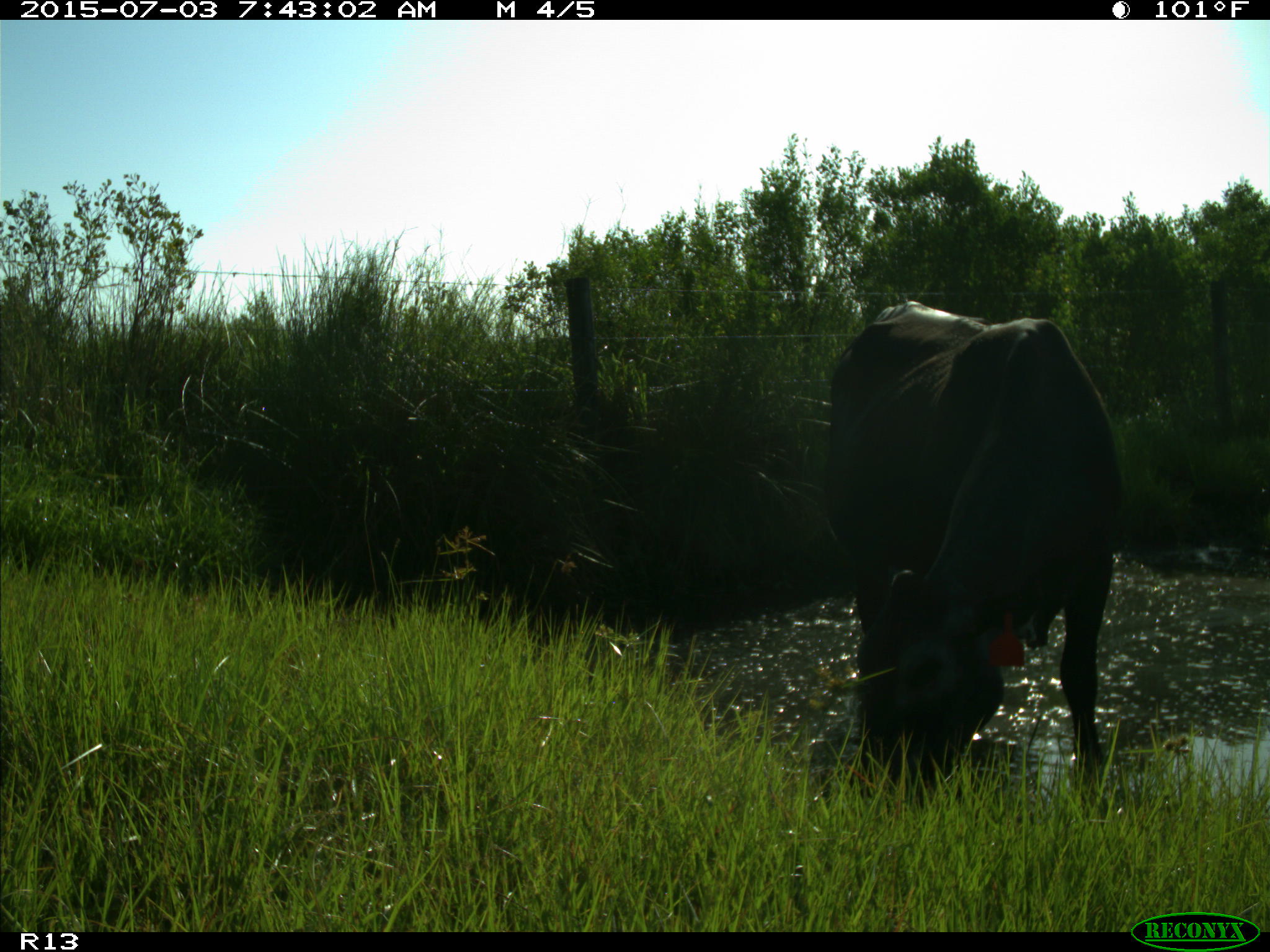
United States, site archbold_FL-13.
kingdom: Animalia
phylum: Chordata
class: Mammalia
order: Artiodactyla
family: Bovidae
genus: Bos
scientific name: Bos taurus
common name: domestic cow